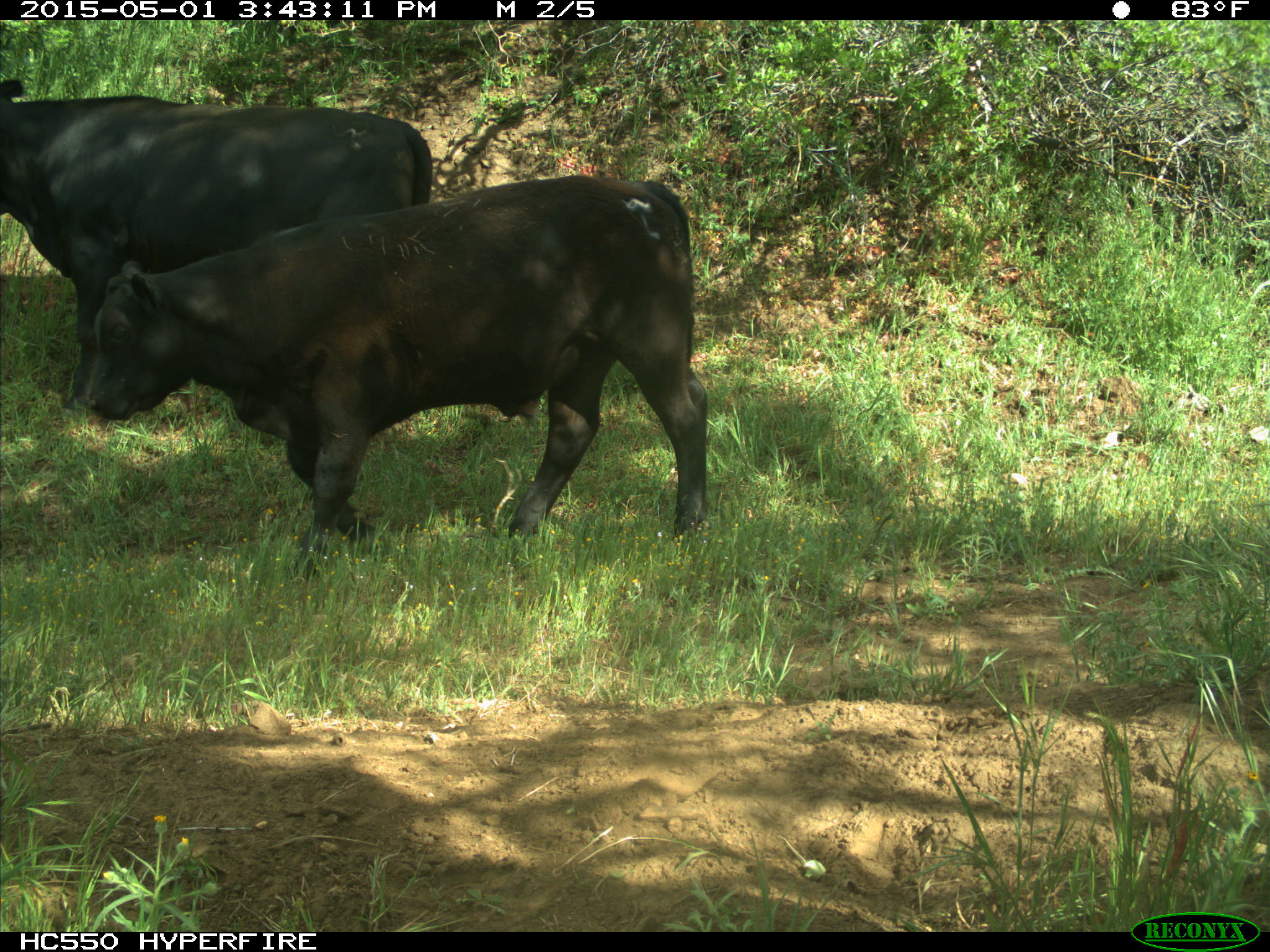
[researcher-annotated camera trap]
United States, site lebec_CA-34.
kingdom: Animalia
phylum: Chordata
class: Mammalia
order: Artiodactyla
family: Bovidae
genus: Bos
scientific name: Bos taurus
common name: domestic cow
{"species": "Bos taurus (domestic cow)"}